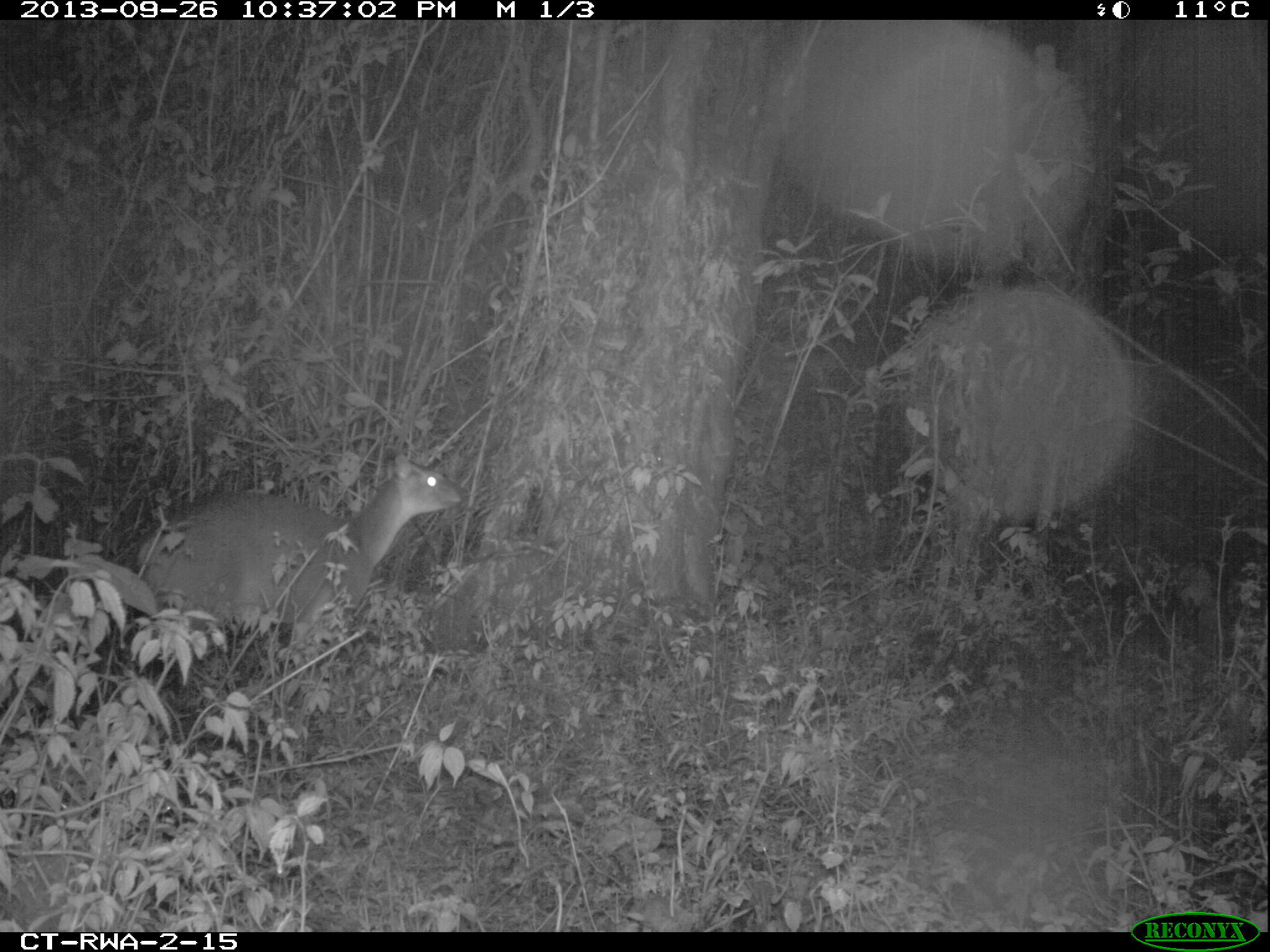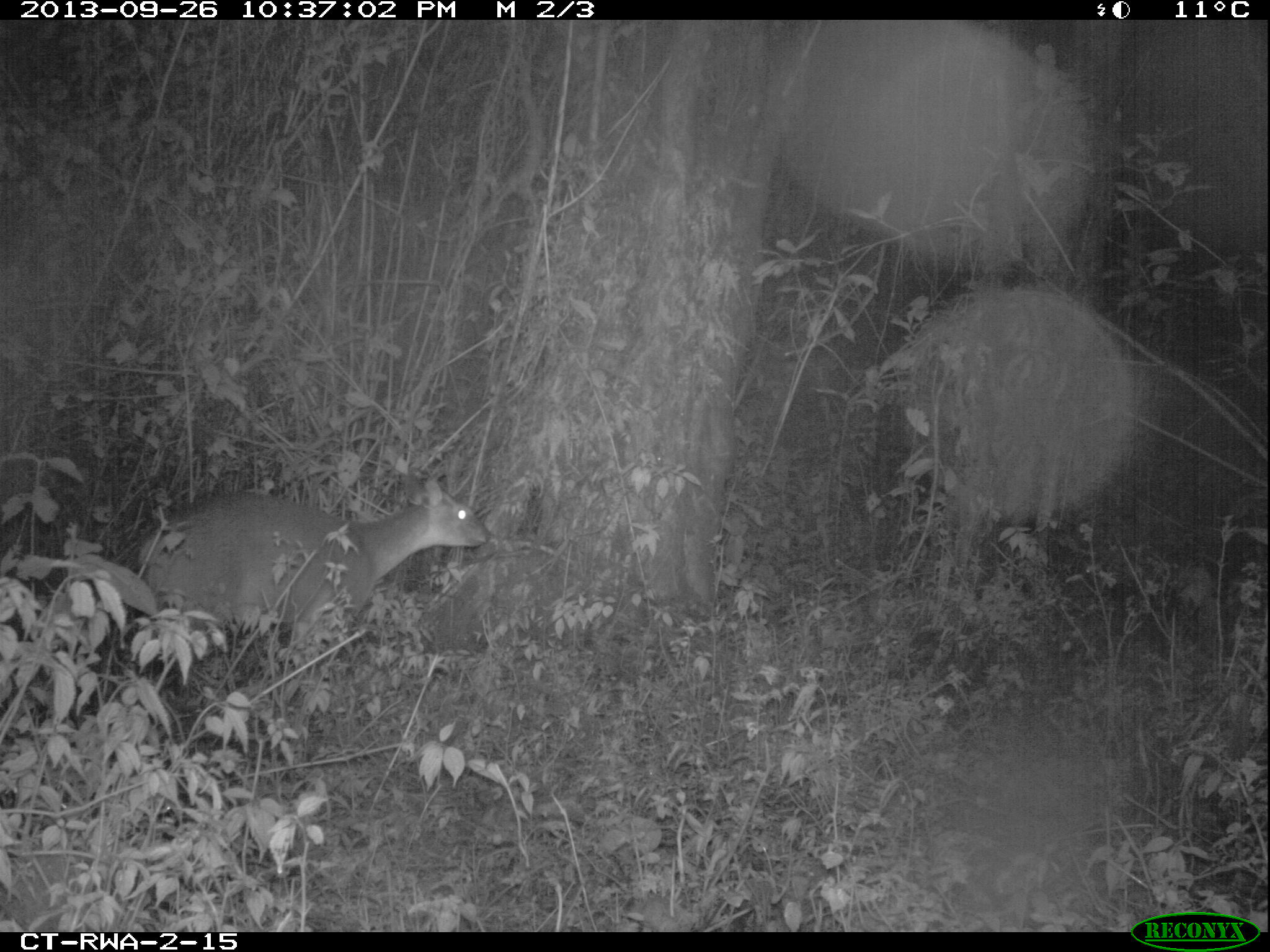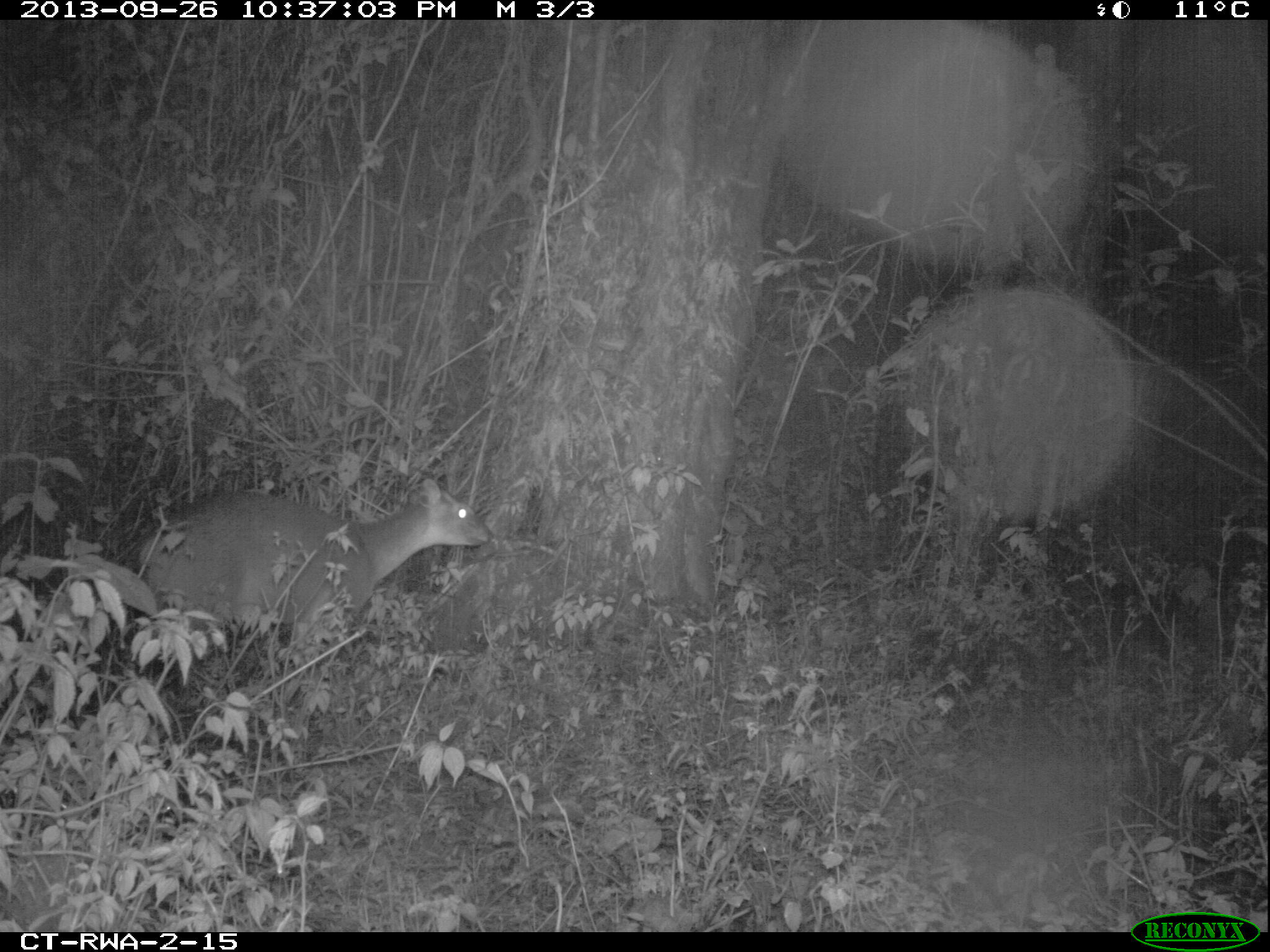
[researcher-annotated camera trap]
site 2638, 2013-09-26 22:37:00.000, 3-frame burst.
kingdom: Animalia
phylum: Chordata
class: Mammalia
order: Artiodactyla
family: Bovidae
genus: Cephalophus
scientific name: Cephalophus nigrifrons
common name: black-fronted duiker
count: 1